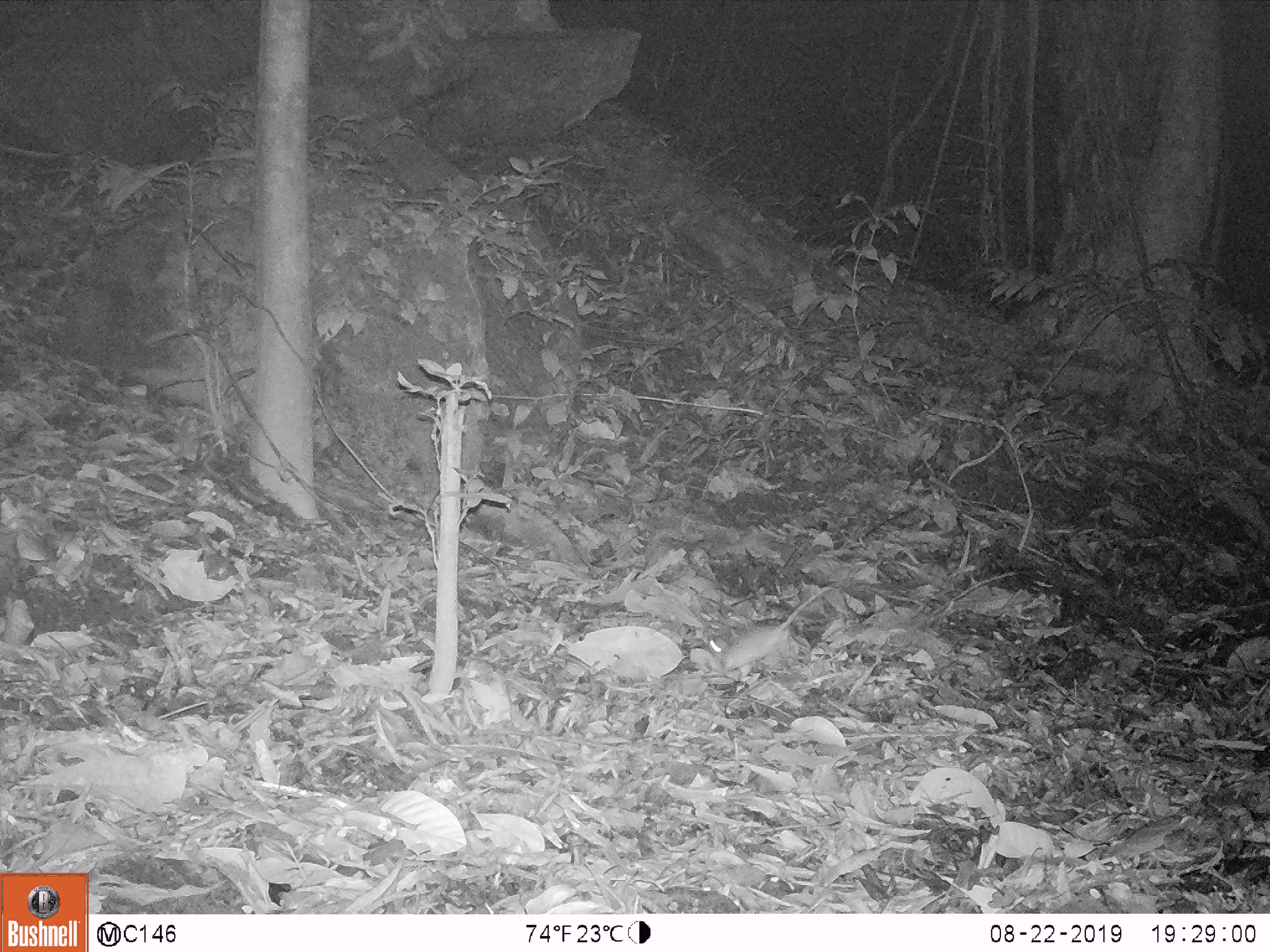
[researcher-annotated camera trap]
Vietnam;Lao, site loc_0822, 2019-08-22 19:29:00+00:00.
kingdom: Animalia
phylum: Chordata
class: Mammalia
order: Rodentia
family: Muridae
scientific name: Muridae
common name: old-world mice and rats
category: unidentified murid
Unidentified murid (old-world mice and rats) (Muridae). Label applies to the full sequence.